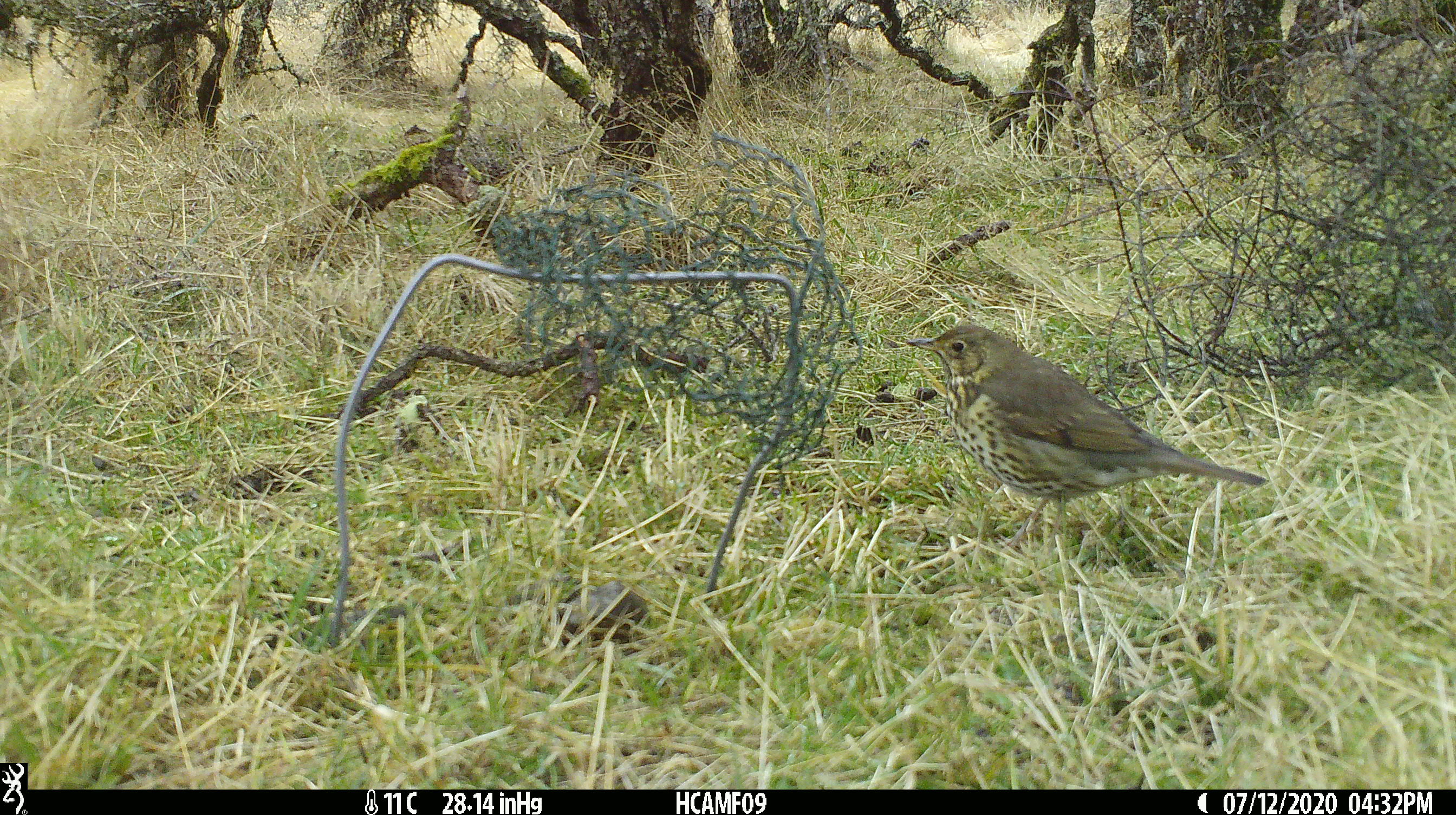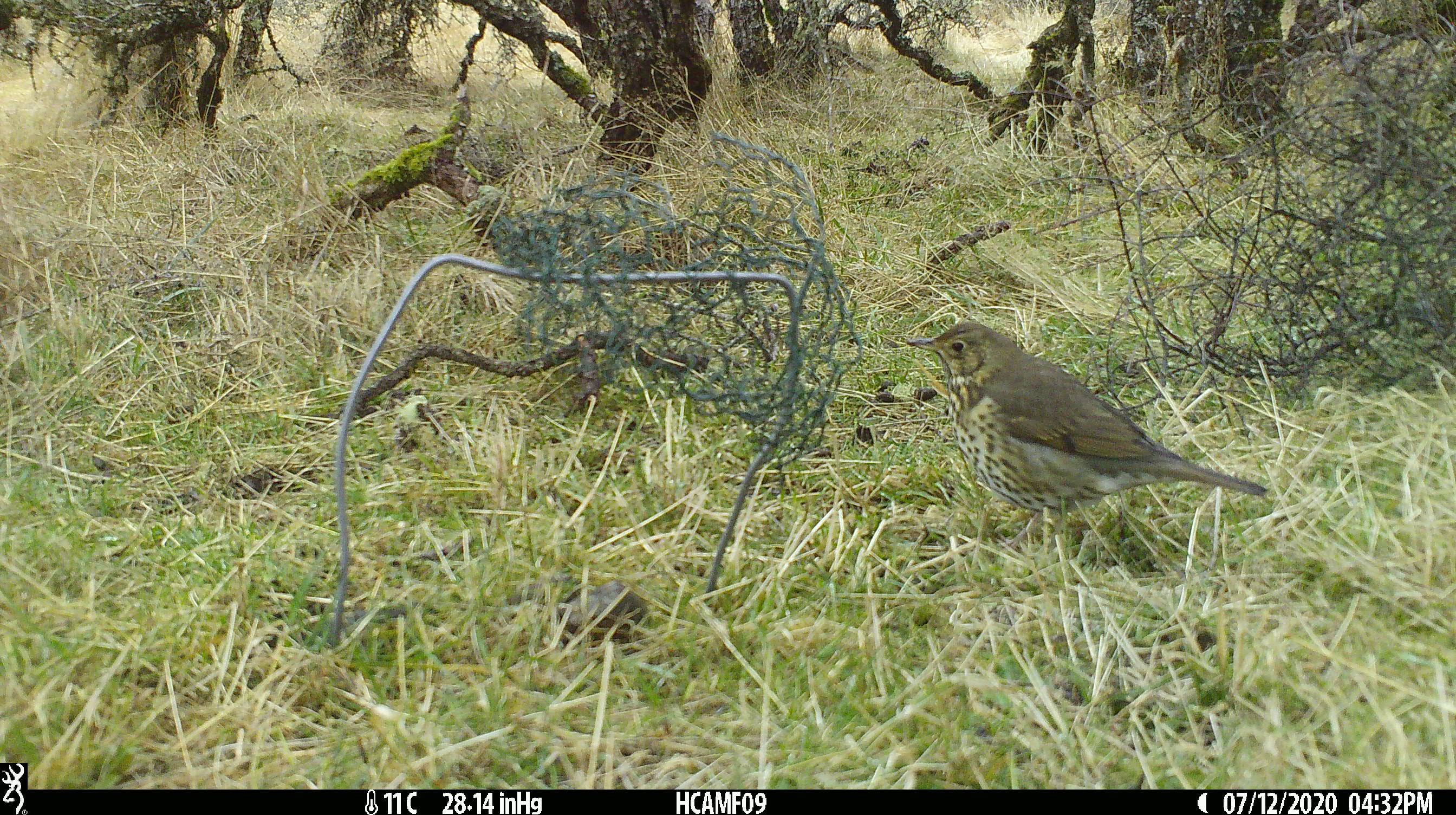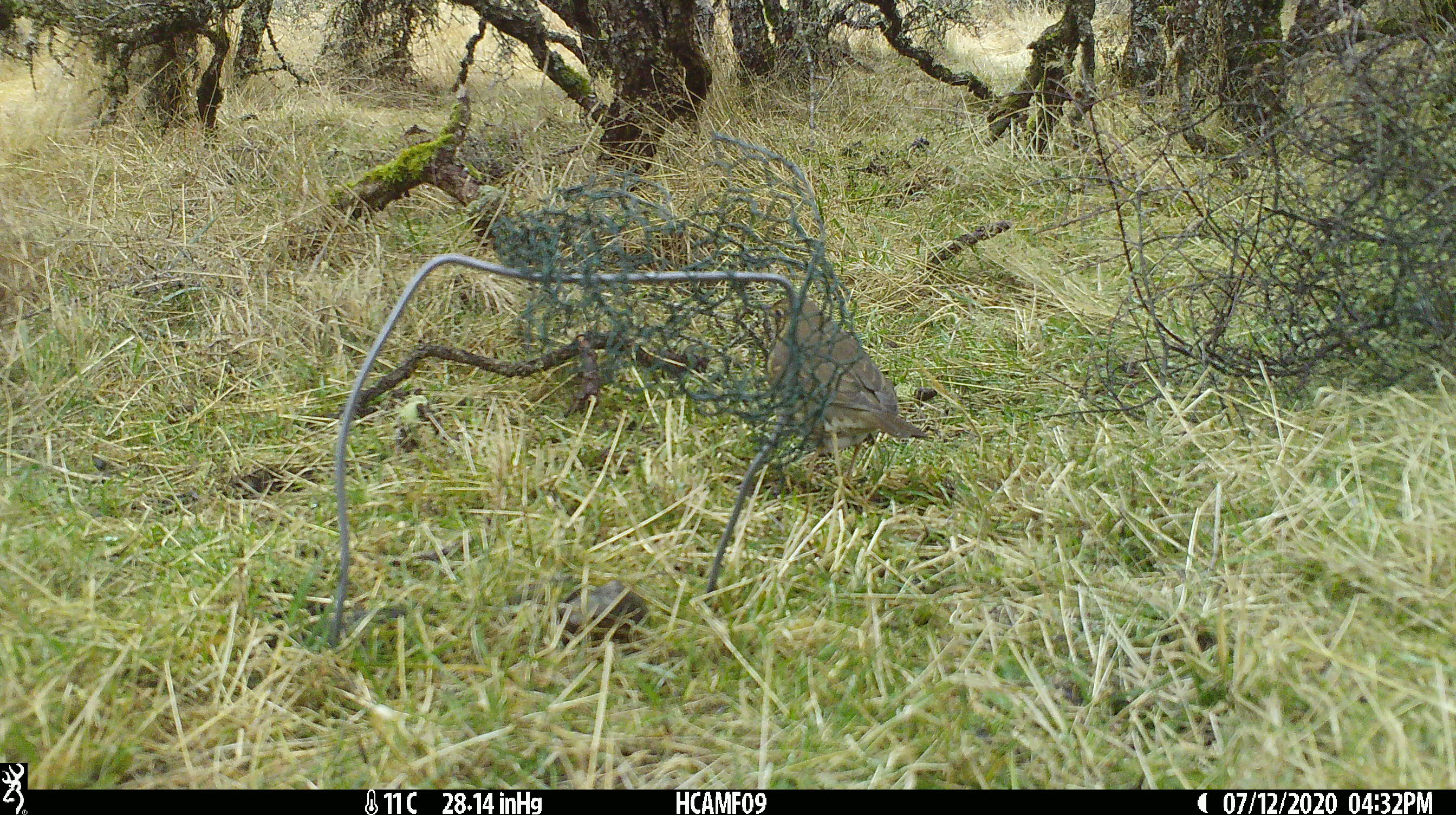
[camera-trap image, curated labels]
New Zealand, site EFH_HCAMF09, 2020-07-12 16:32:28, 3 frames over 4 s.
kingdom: Animalia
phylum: Chordata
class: Aves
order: Passeriformes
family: Turdidae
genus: Turdus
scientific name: Turdus philomelos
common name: song thrush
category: thrush